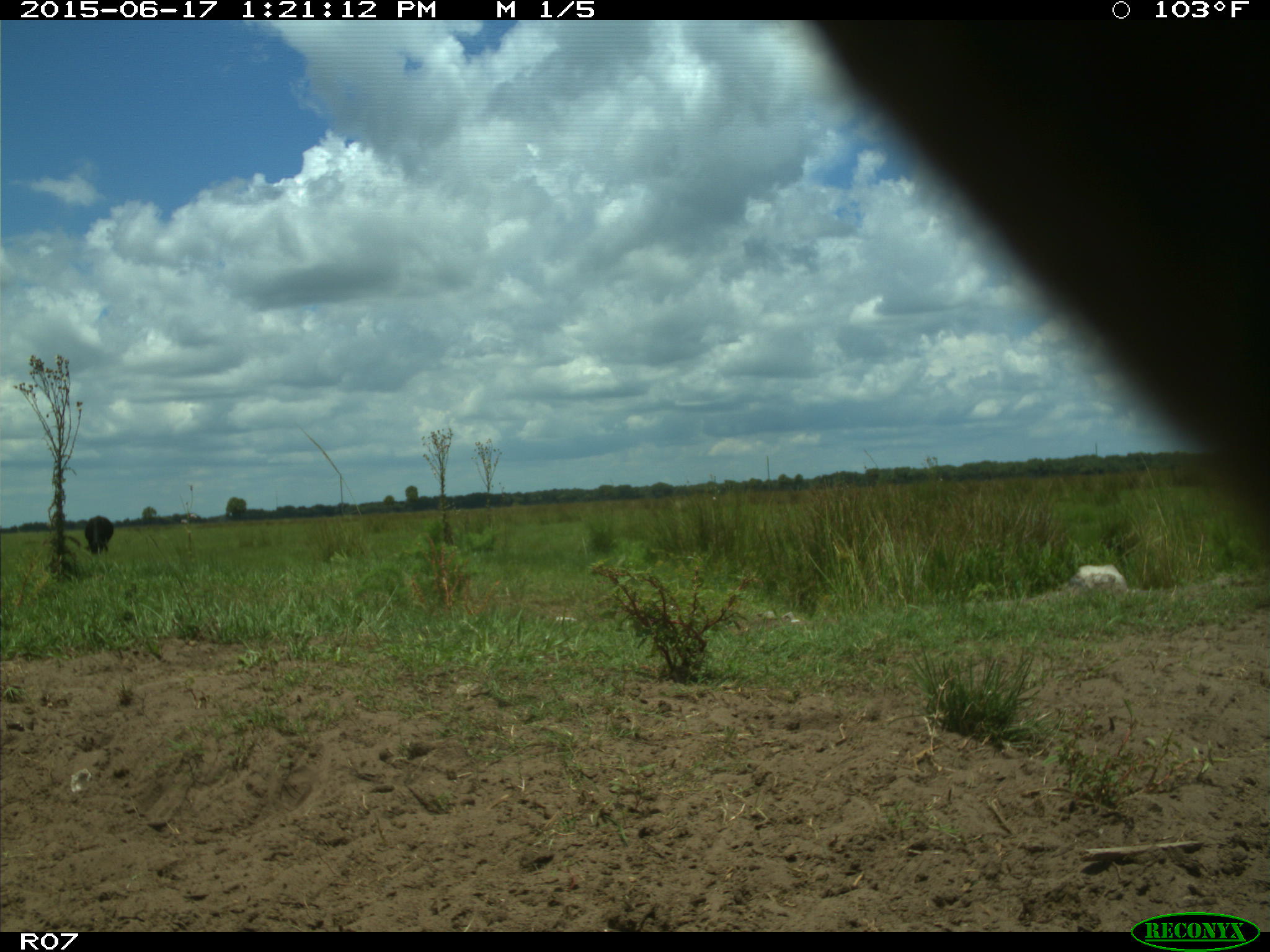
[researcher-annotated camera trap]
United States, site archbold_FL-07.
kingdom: Animalia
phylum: Chordata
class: Mammalia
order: Artiodactyla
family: Bovidae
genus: Bos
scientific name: Bos taurus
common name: domestic cow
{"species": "Bos taurus (domestic cow)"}